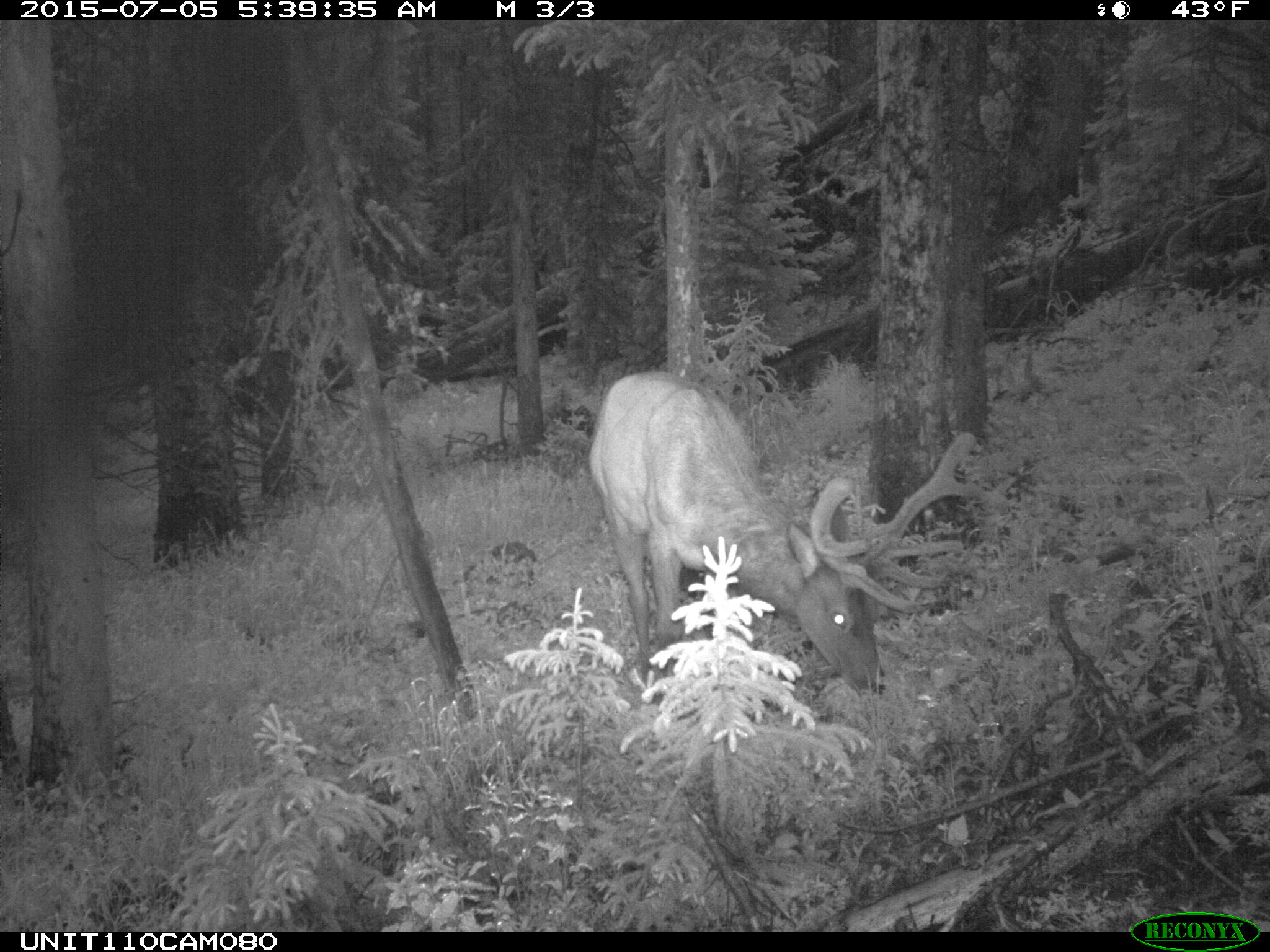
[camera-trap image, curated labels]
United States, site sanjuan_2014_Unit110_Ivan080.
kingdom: Animalia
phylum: Chordata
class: Mammalia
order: Artiodactyla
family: Cervidae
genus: Cervus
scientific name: Cervus elaphus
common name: red deer